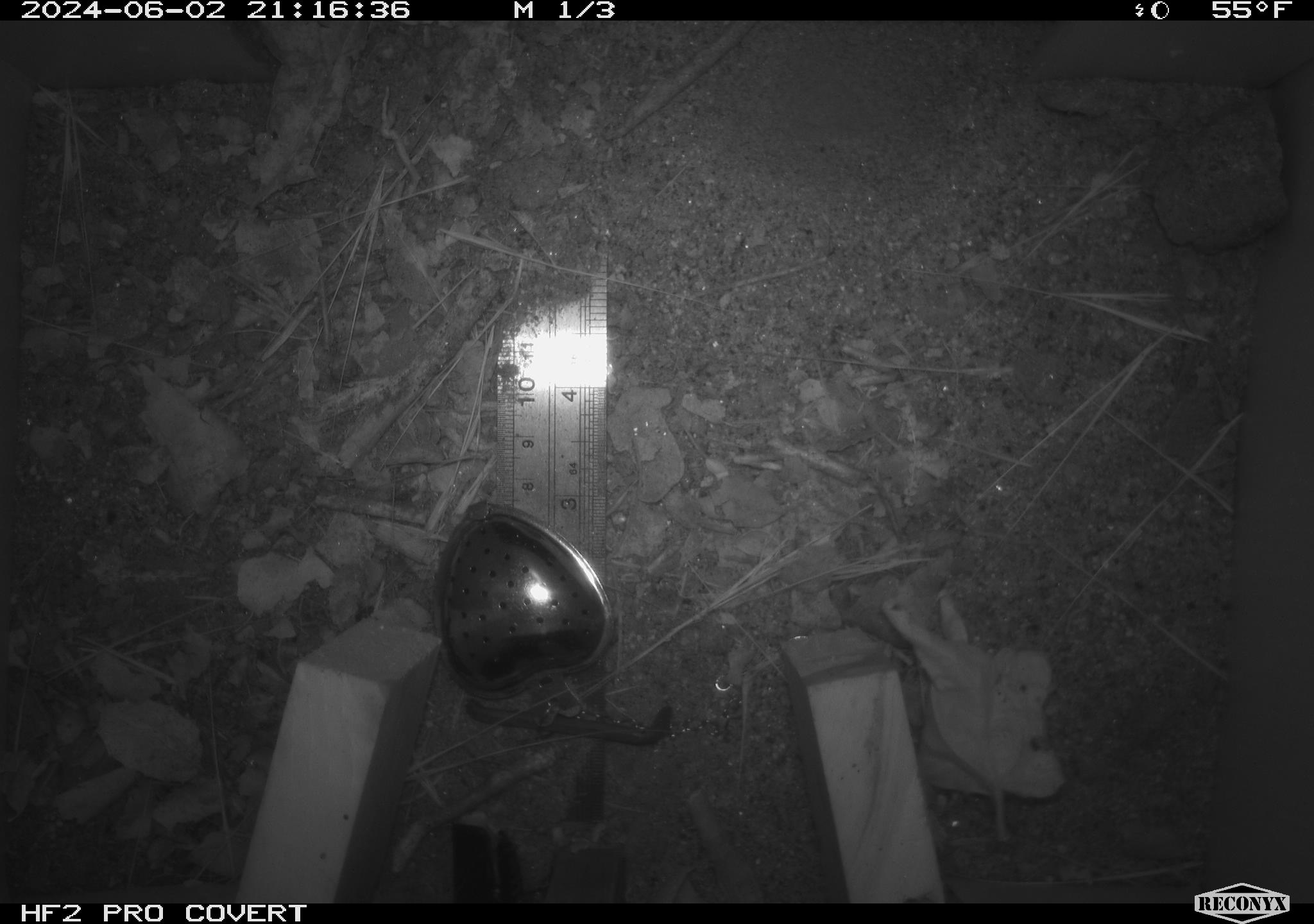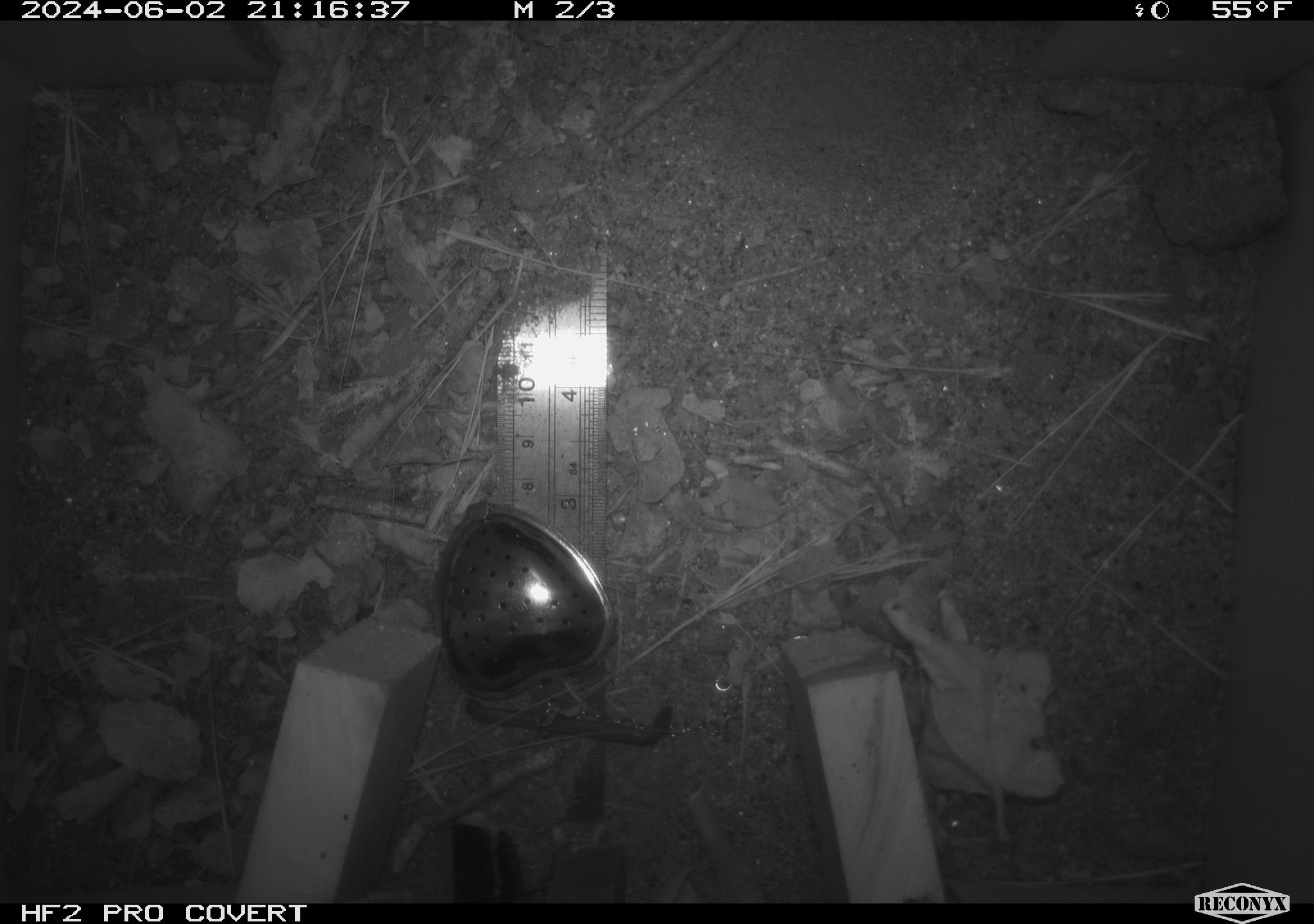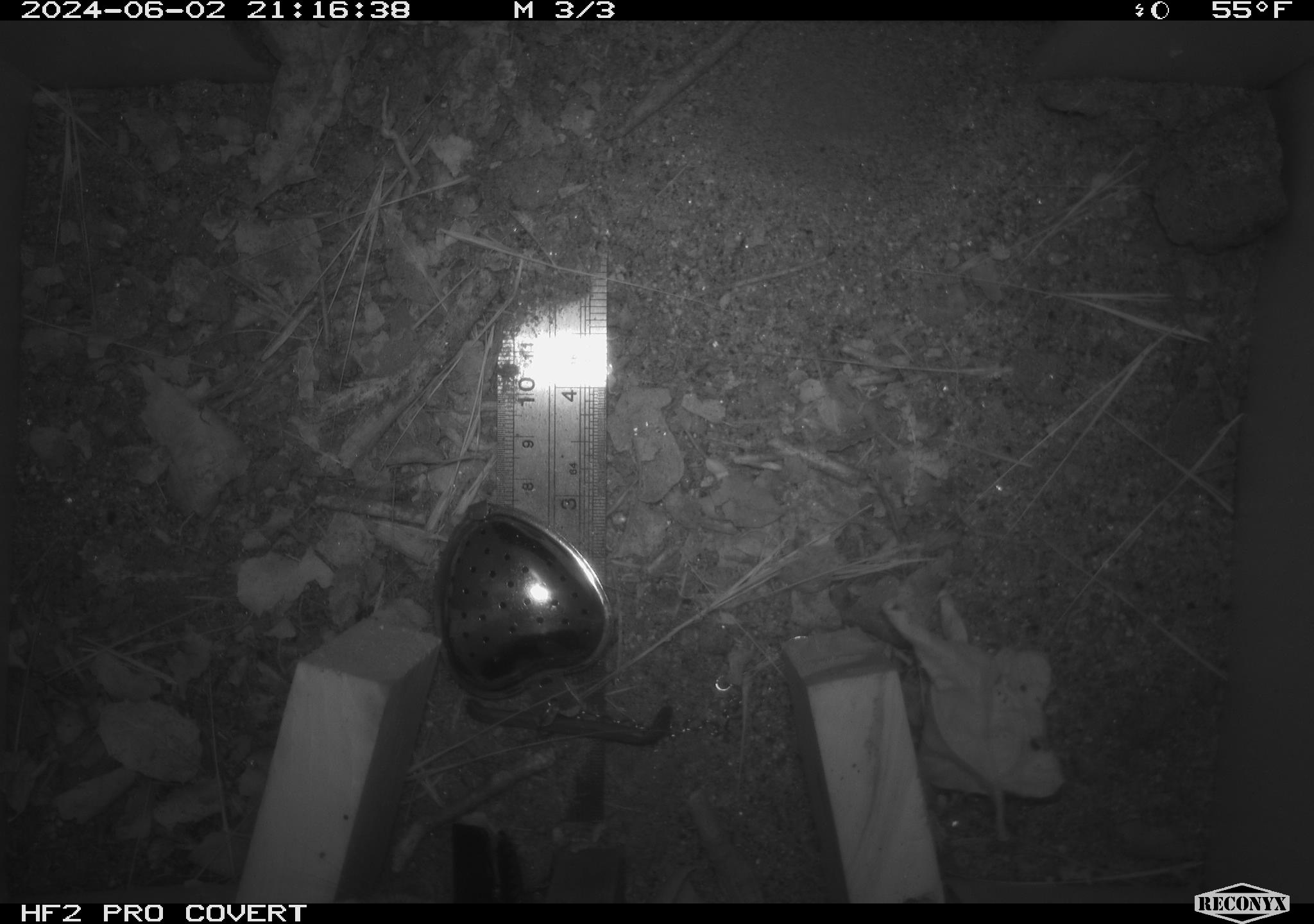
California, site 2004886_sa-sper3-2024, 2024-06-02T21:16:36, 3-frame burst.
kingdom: Animalia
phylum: Chordata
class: Mammalia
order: Rodentia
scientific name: Rodentia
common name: mouse species